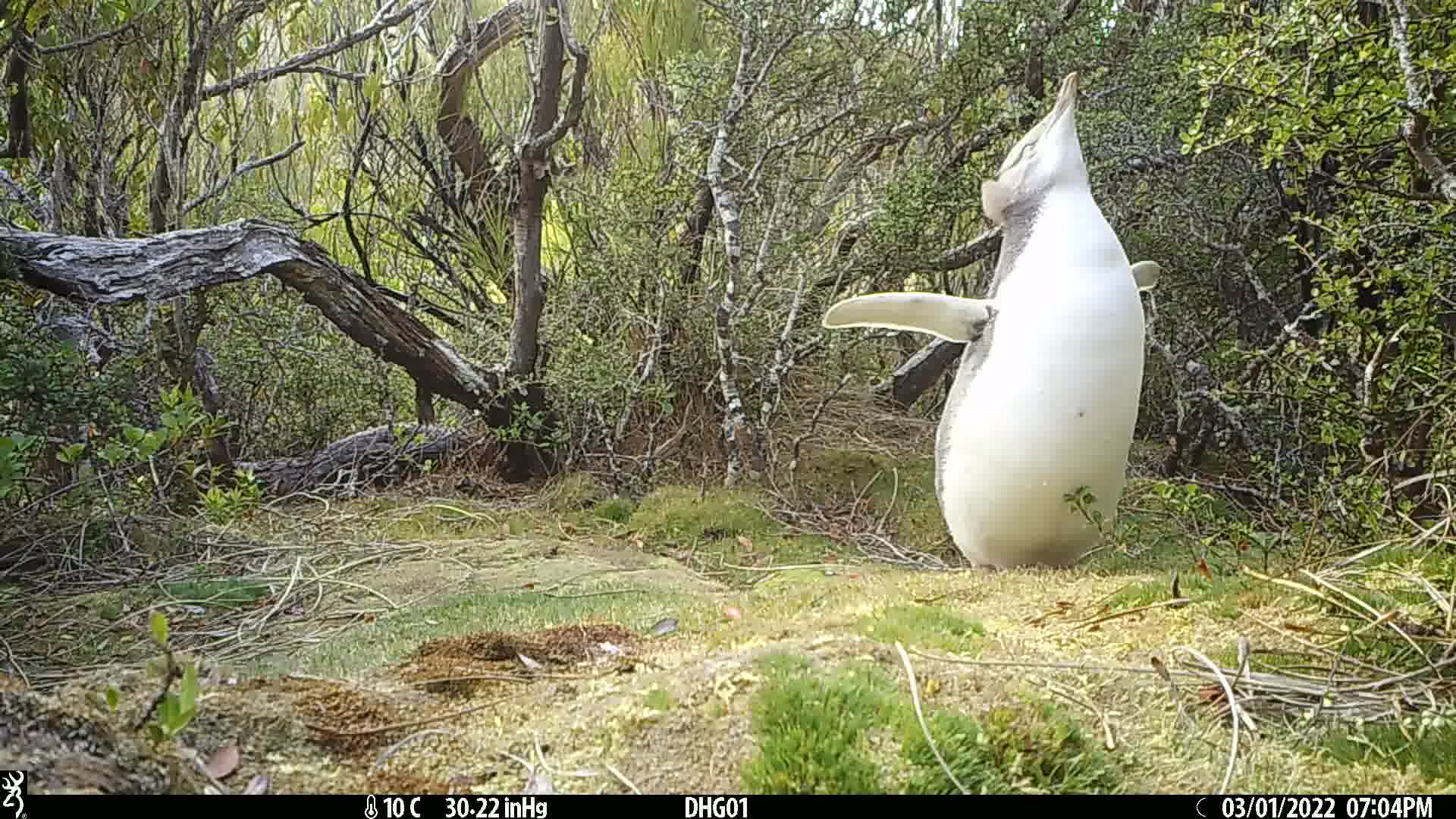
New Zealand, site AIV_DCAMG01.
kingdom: Animalia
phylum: Chordata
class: Aves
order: Sphenisciformes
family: Spheniscidae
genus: Megadyptes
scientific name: Megadyptes antipodes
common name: yellow-eyed penguin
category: yellow eyed penguin